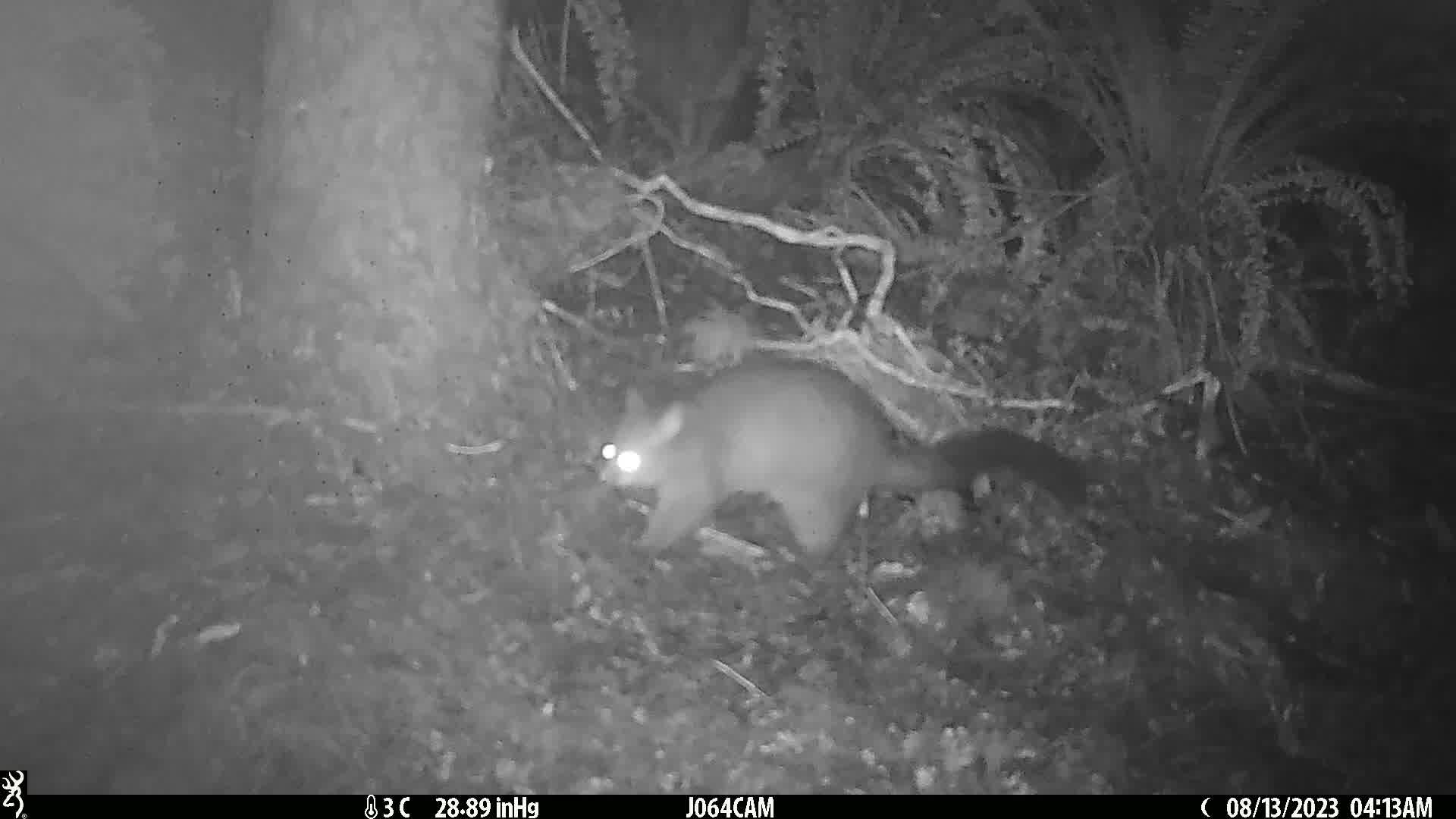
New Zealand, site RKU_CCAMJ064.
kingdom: Animalia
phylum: Chordata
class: Mammalia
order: Diprotodontia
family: Phalangeridae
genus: Trichosurus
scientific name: Trichosurus vulpecula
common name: common brushtail possum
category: possum